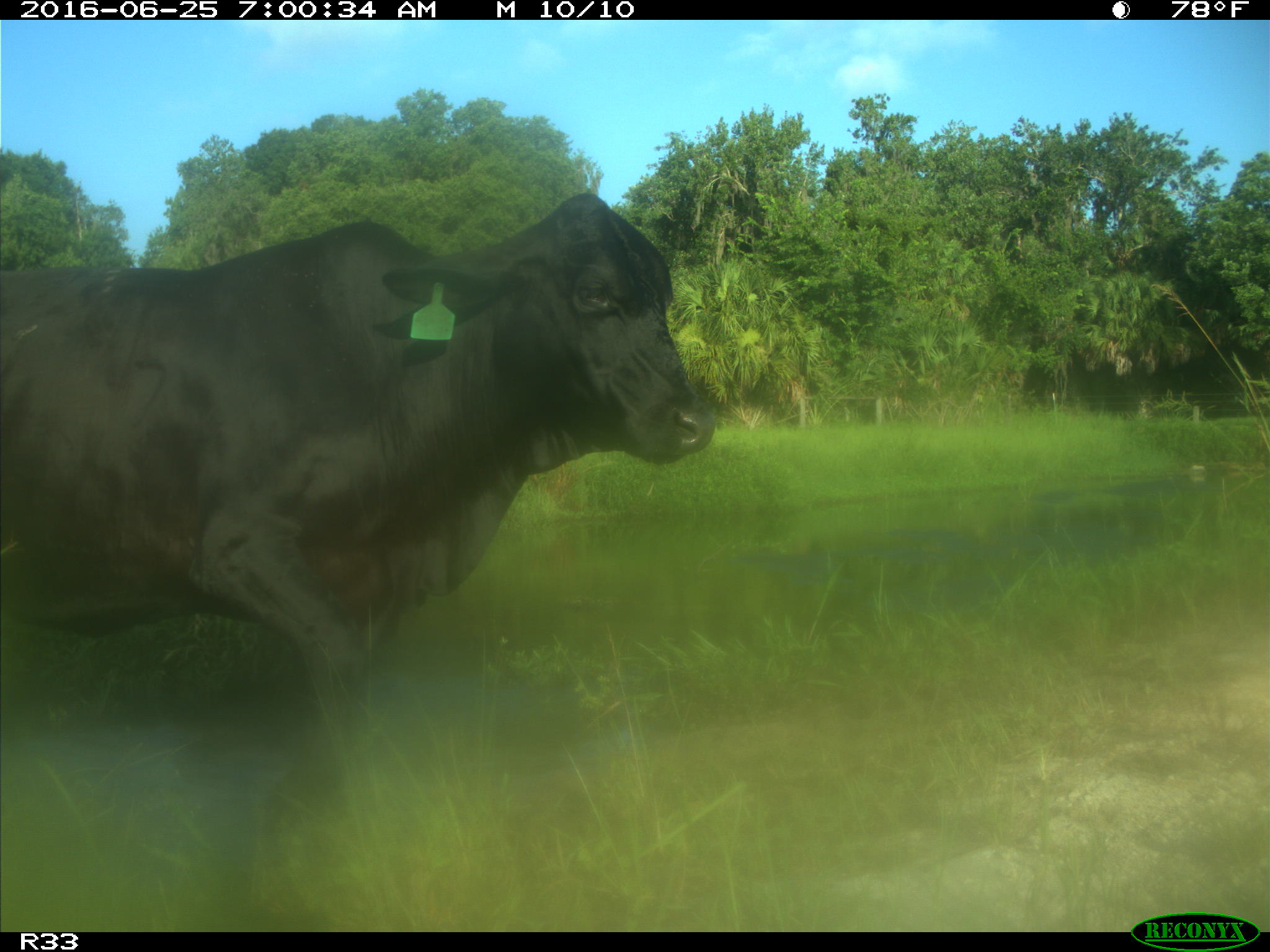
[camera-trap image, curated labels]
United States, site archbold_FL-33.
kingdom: Animalia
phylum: Chordata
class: Mammalia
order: Artiodactyla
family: Bovidae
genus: Bos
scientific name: Bos taurus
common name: domestic cow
Bos taurus (domestic cow).